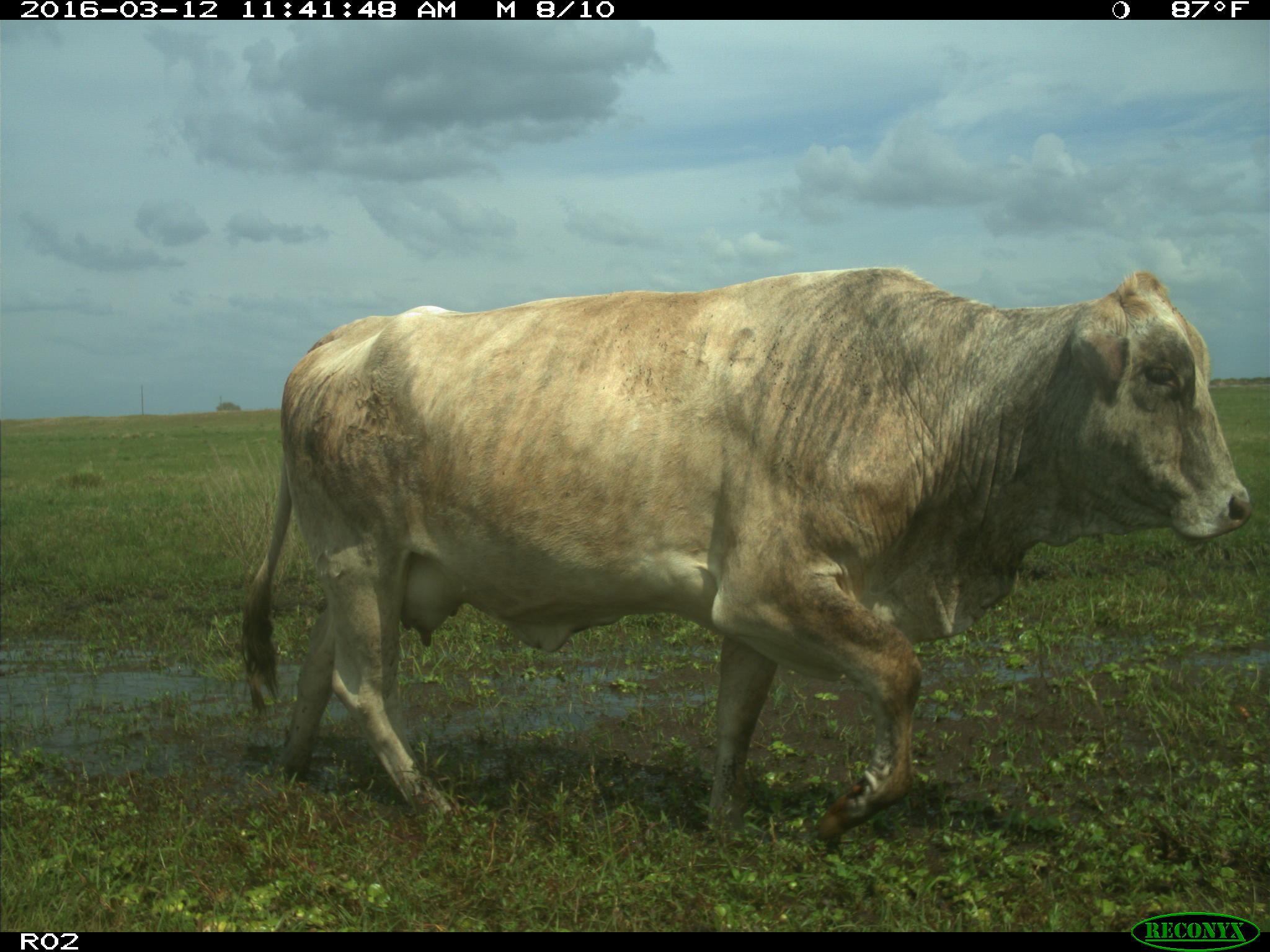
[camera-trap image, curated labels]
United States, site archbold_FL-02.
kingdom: Animalia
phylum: Chordata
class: Mammalia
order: Artiodactyla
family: Bovidae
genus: Bos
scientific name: Bos taurus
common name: domestic cow